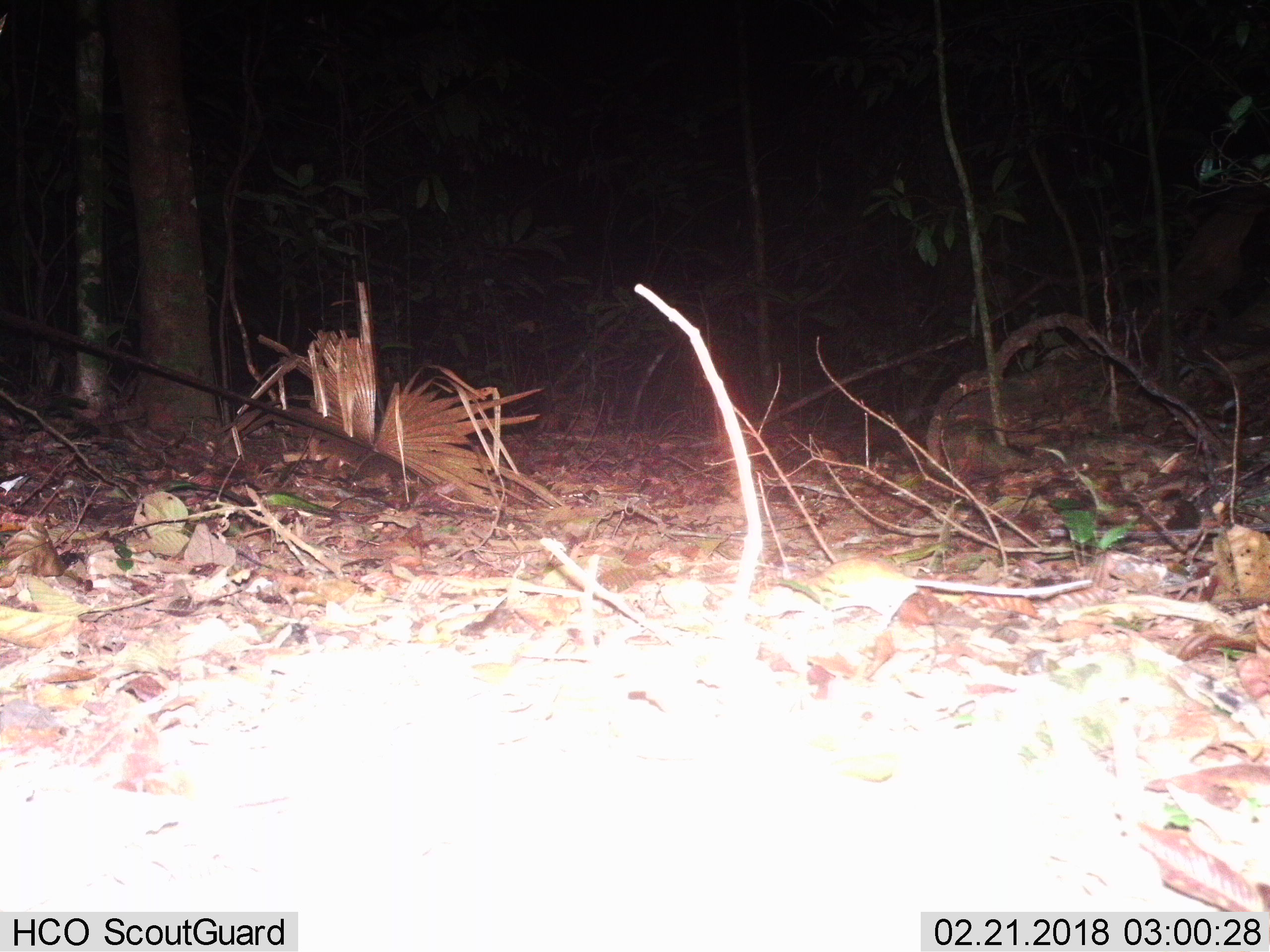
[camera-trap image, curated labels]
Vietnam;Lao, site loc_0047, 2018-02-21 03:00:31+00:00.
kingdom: Animalia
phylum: Chordata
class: Mammalia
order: Rodentia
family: Muridae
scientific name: Muridae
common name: old-world mice and rats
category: unidentified murid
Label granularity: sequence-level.